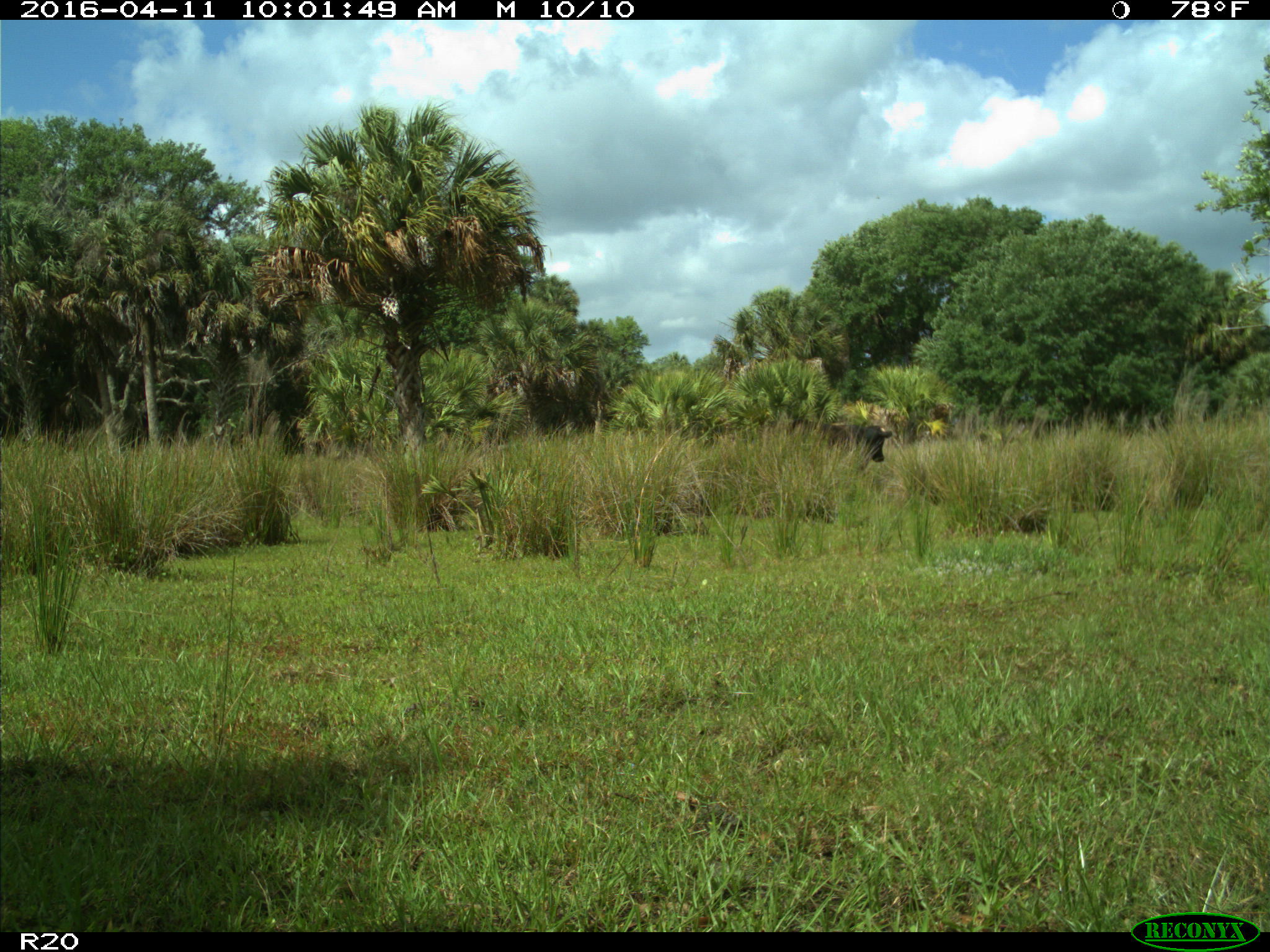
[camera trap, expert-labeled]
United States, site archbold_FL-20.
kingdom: Animalia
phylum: Chordata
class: Mammalia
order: Artiodactyla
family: Bovidae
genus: Bos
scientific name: Bos taurus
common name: domestic cow